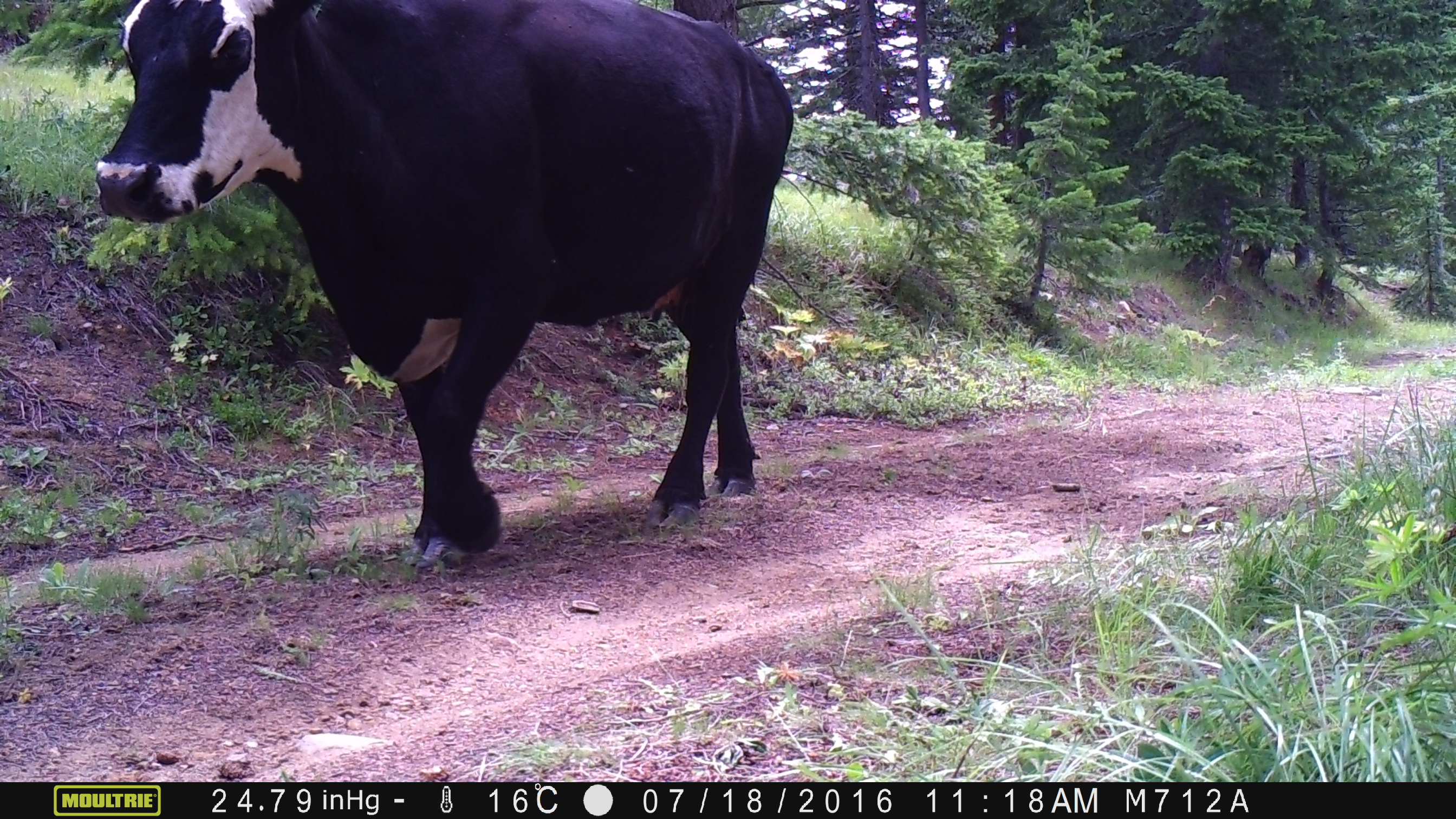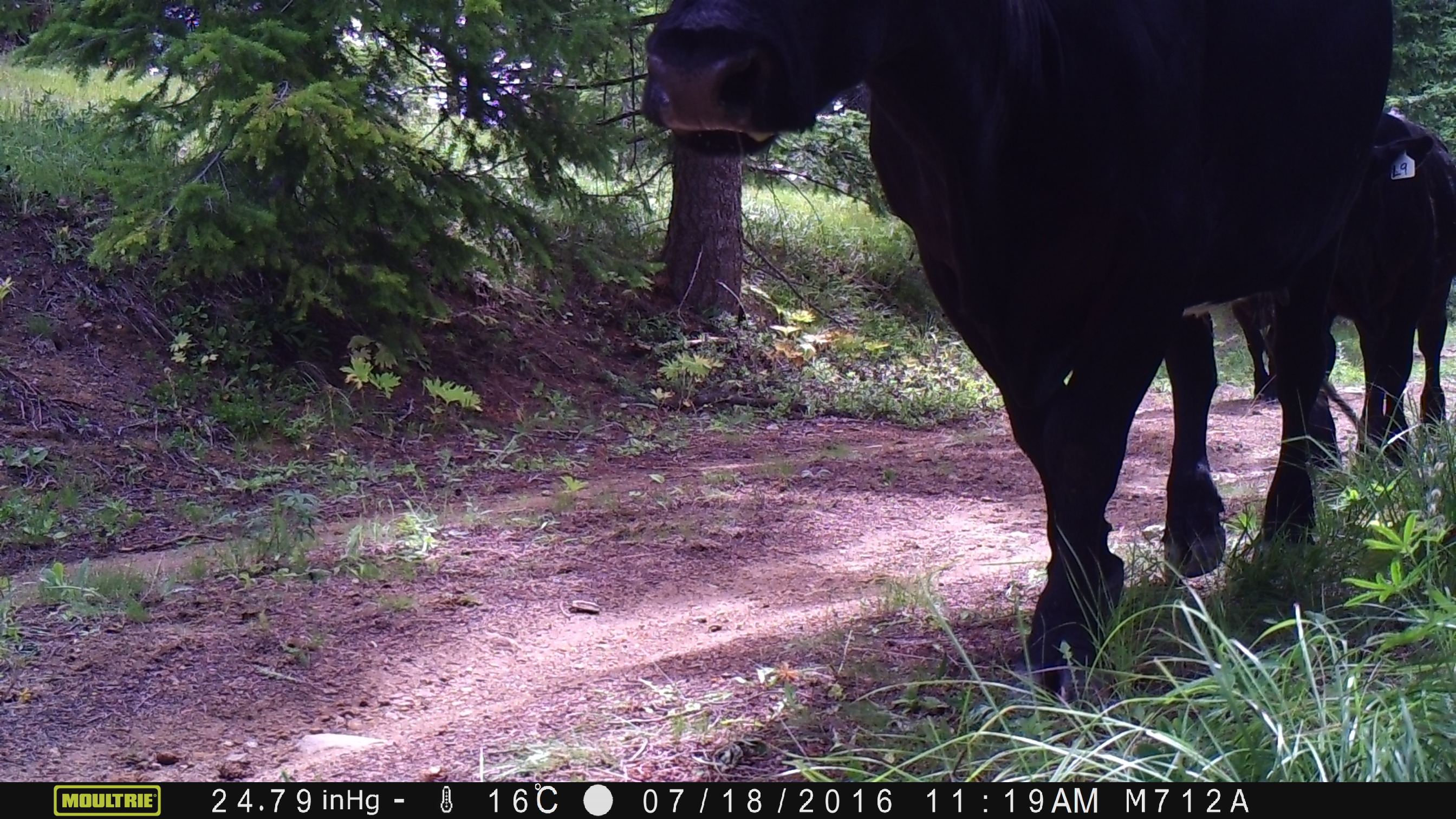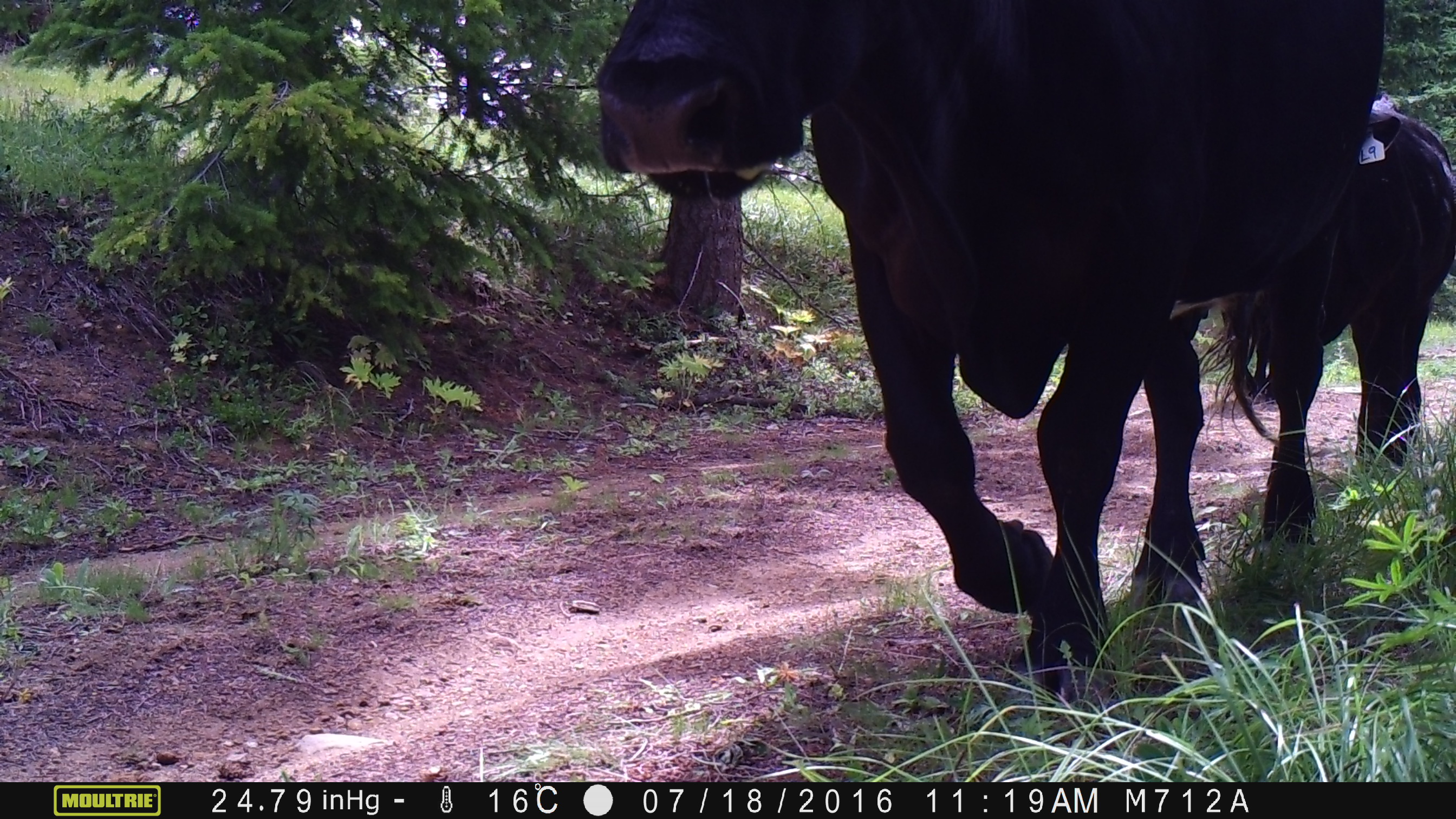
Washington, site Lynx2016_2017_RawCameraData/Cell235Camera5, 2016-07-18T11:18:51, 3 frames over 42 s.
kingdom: Animalia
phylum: Chordata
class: Mammalia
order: Artiodactyla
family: Bovidae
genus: Bos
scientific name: Bos taurus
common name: domestic cattle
Domestic cattle (Bos taurus). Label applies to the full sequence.